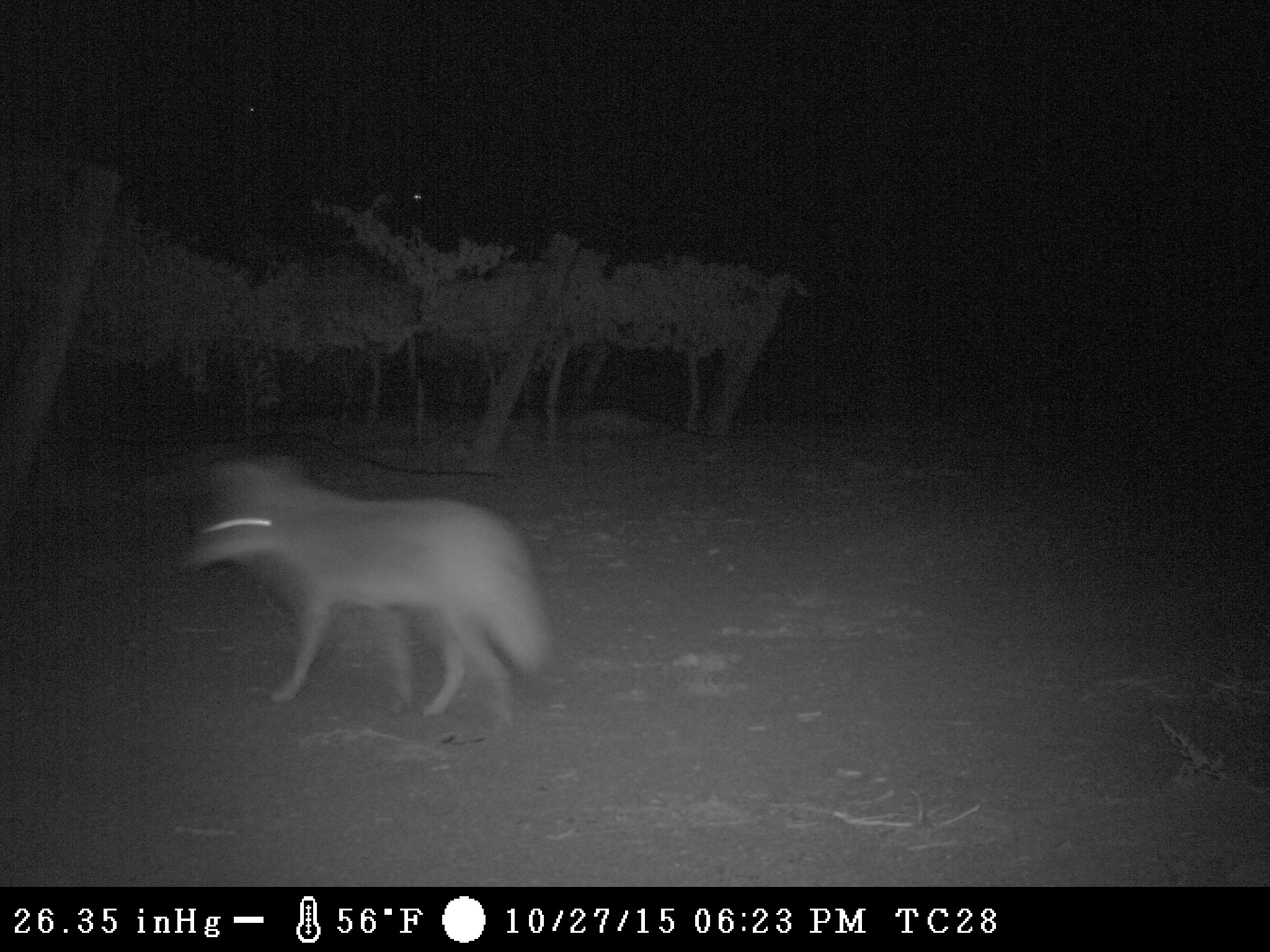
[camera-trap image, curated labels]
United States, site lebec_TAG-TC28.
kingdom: Animalia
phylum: Chordata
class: Mammalia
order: Carnivora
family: Canidae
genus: Canis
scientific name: Canis latrans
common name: coyote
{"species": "Canis latrans (coyote)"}